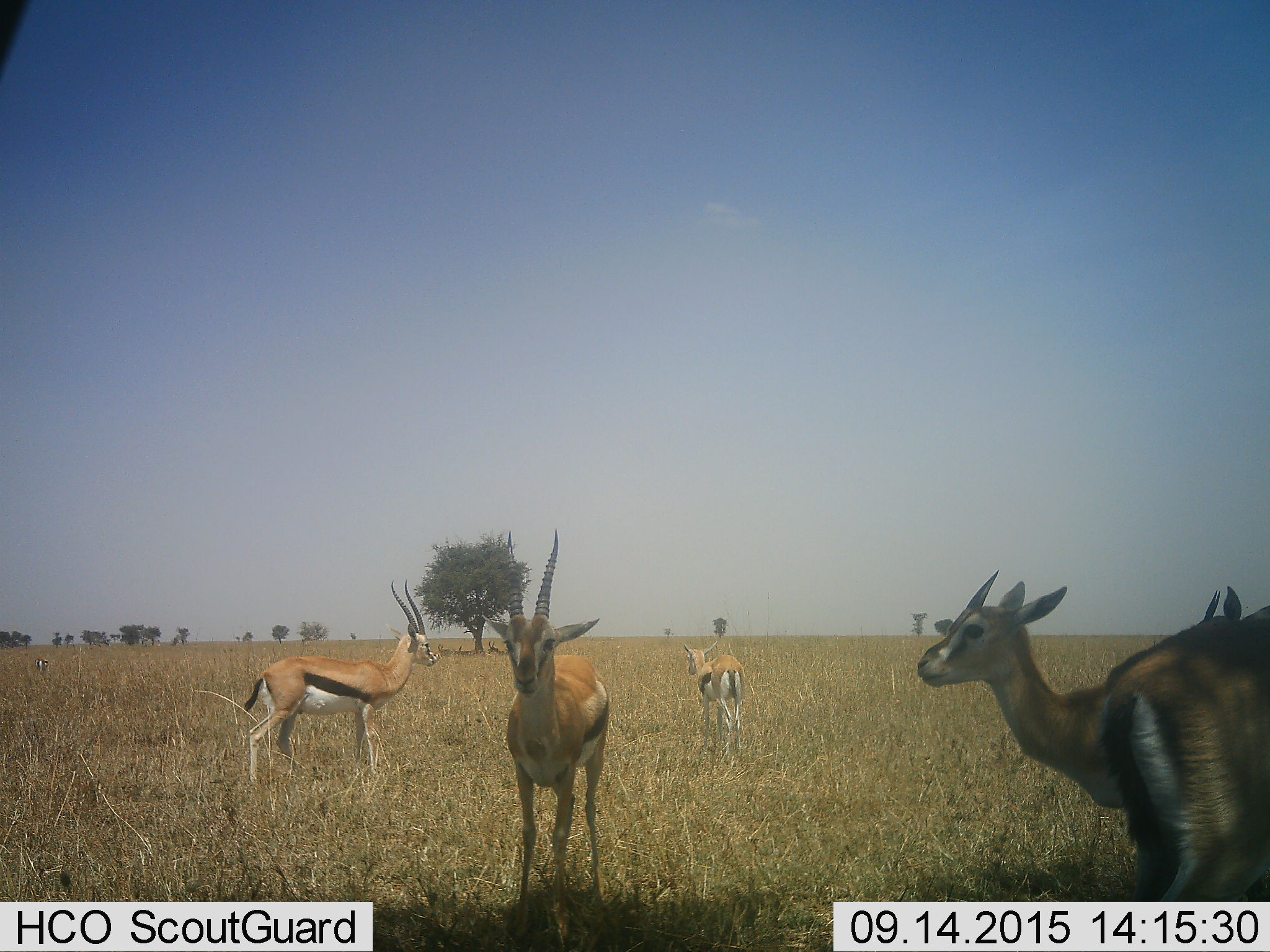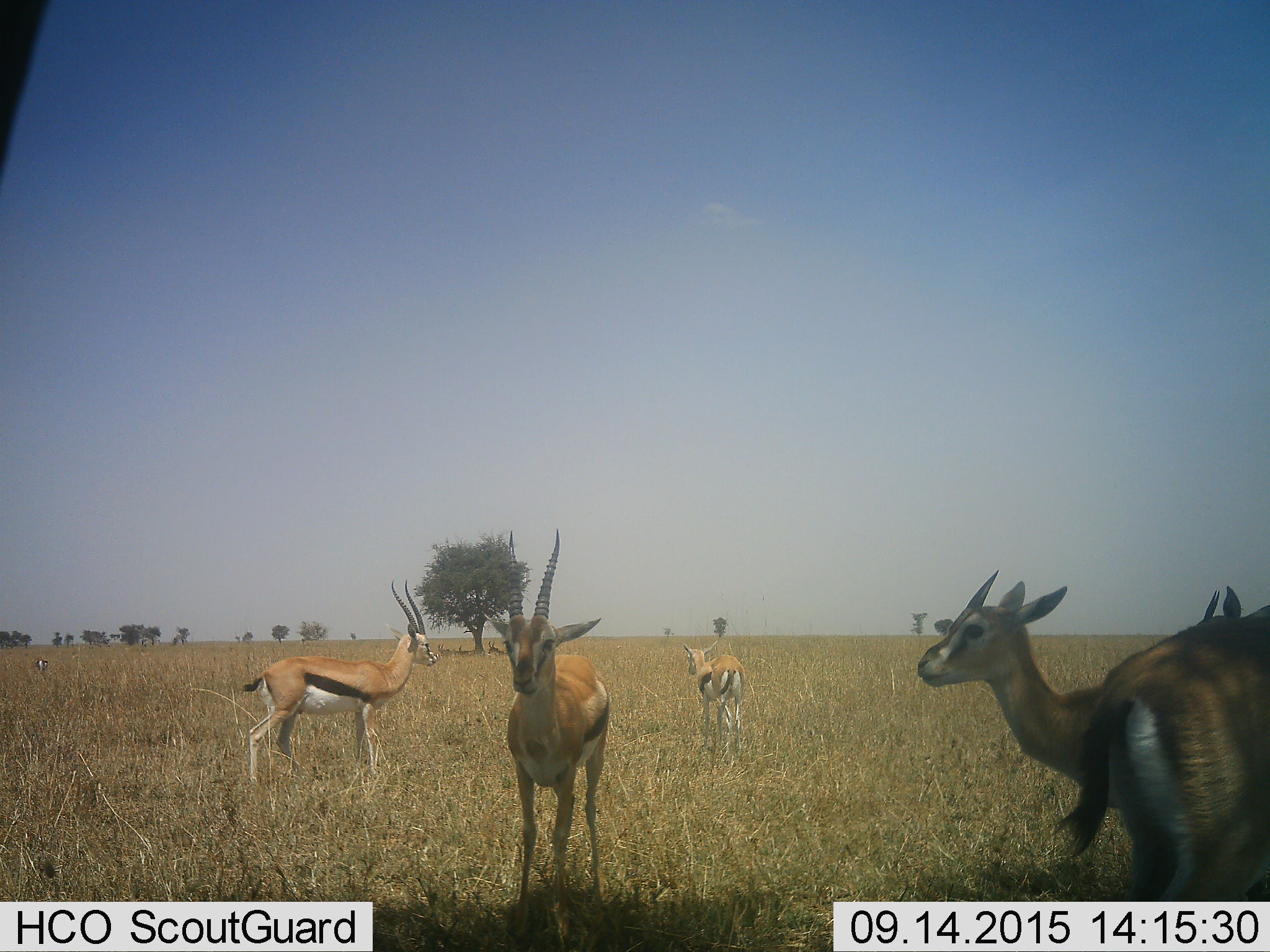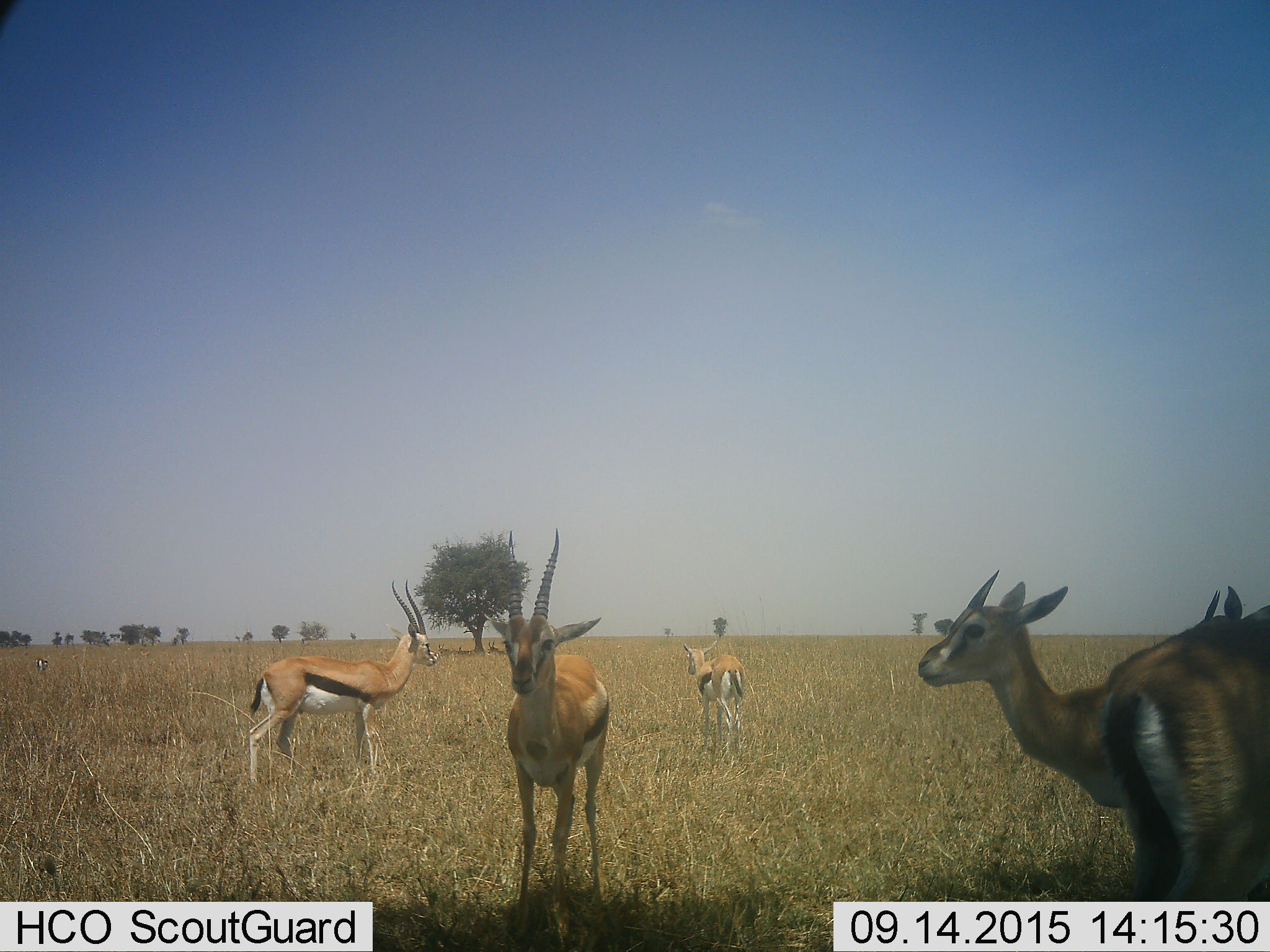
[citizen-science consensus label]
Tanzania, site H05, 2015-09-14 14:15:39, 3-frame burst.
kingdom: Animalia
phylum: Chordata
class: Mammalia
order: Artiodactyla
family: Bovidae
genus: Eudorcas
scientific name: Eudorcas thomsonii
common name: thomson's gazelle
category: gazellethomsons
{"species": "gazellethomsons (thomson's gazelle) (Eudorcas thomsonii)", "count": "5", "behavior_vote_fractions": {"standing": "89%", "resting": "22%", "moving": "11%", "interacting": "0%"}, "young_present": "22%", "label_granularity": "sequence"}